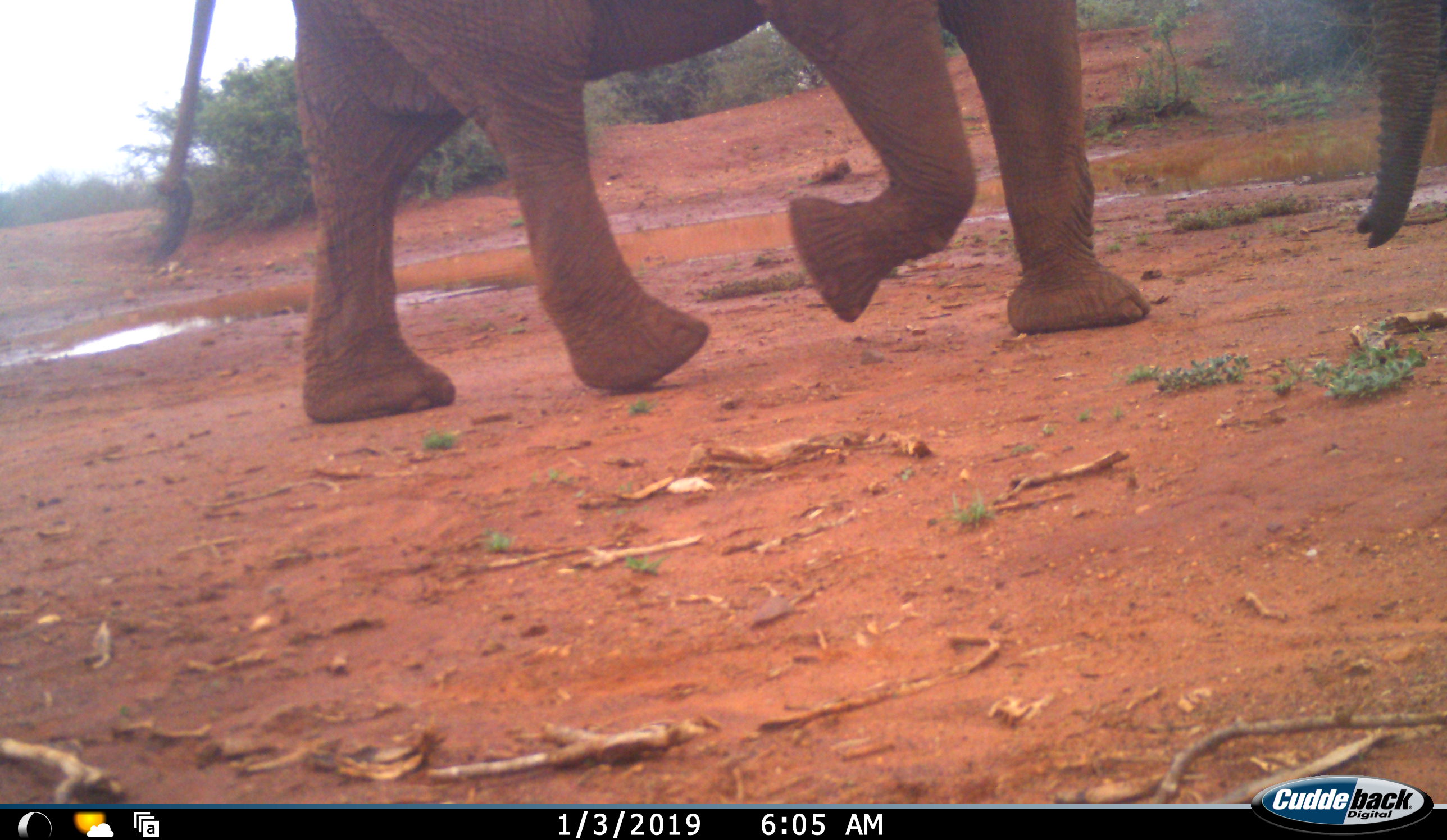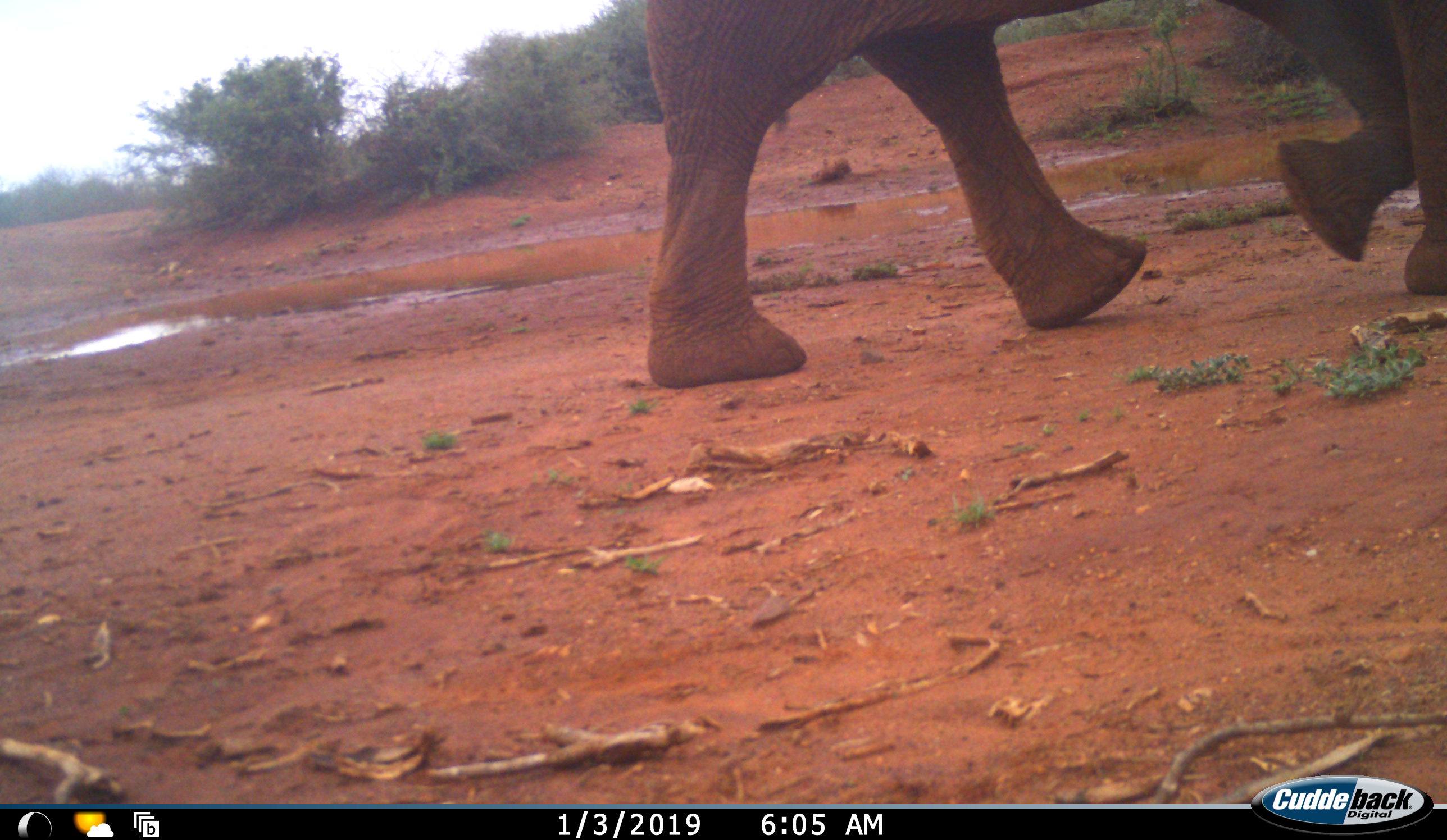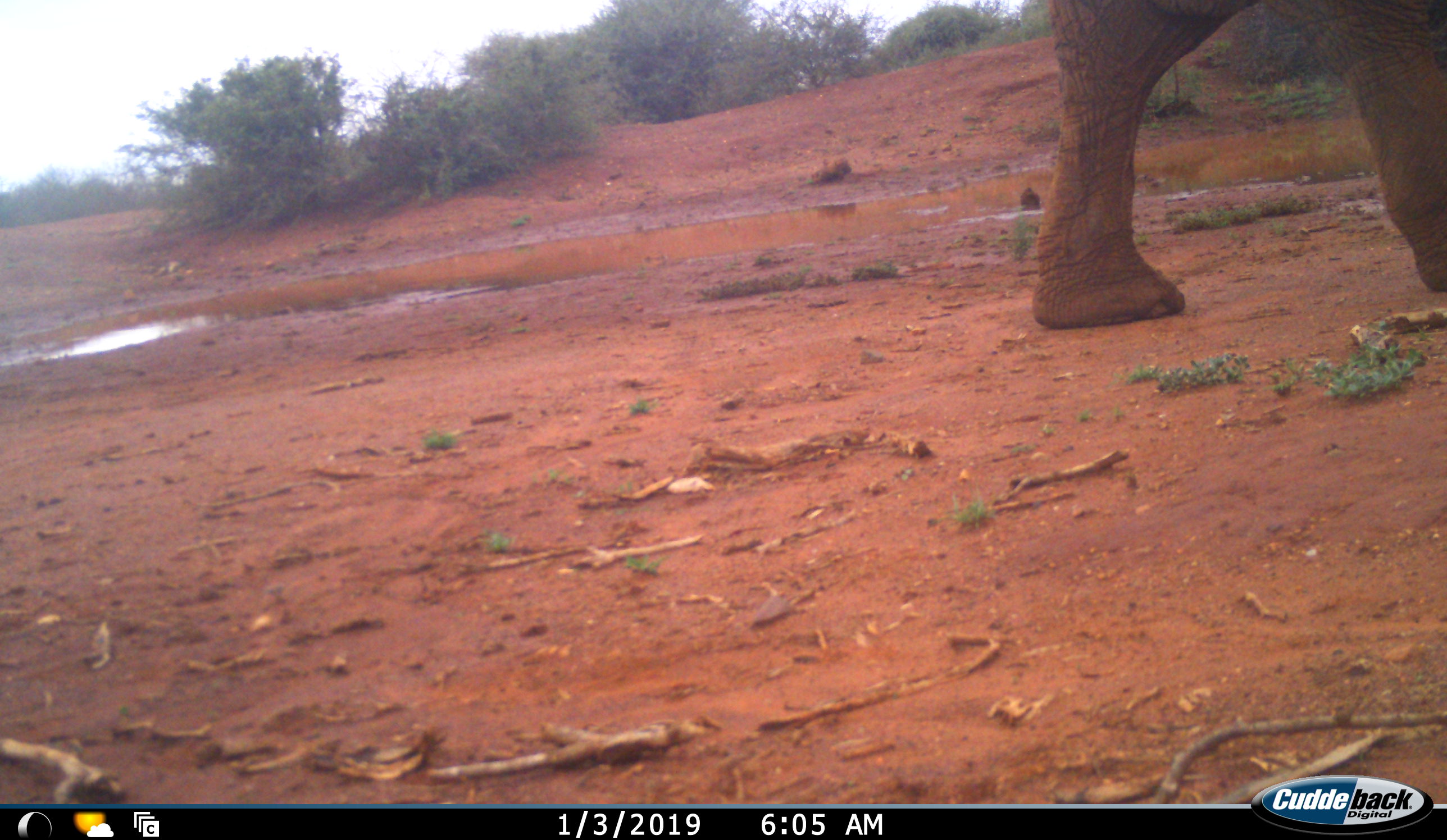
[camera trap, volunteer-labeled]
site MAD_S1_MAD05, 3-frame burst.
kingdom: Animalia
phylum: Chordata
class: Mammalia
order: Proboscidea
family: Elephantidae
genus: Loxodonta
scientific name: Loxodonta africana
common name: african bush elephant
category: elephant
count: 1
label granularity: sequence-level